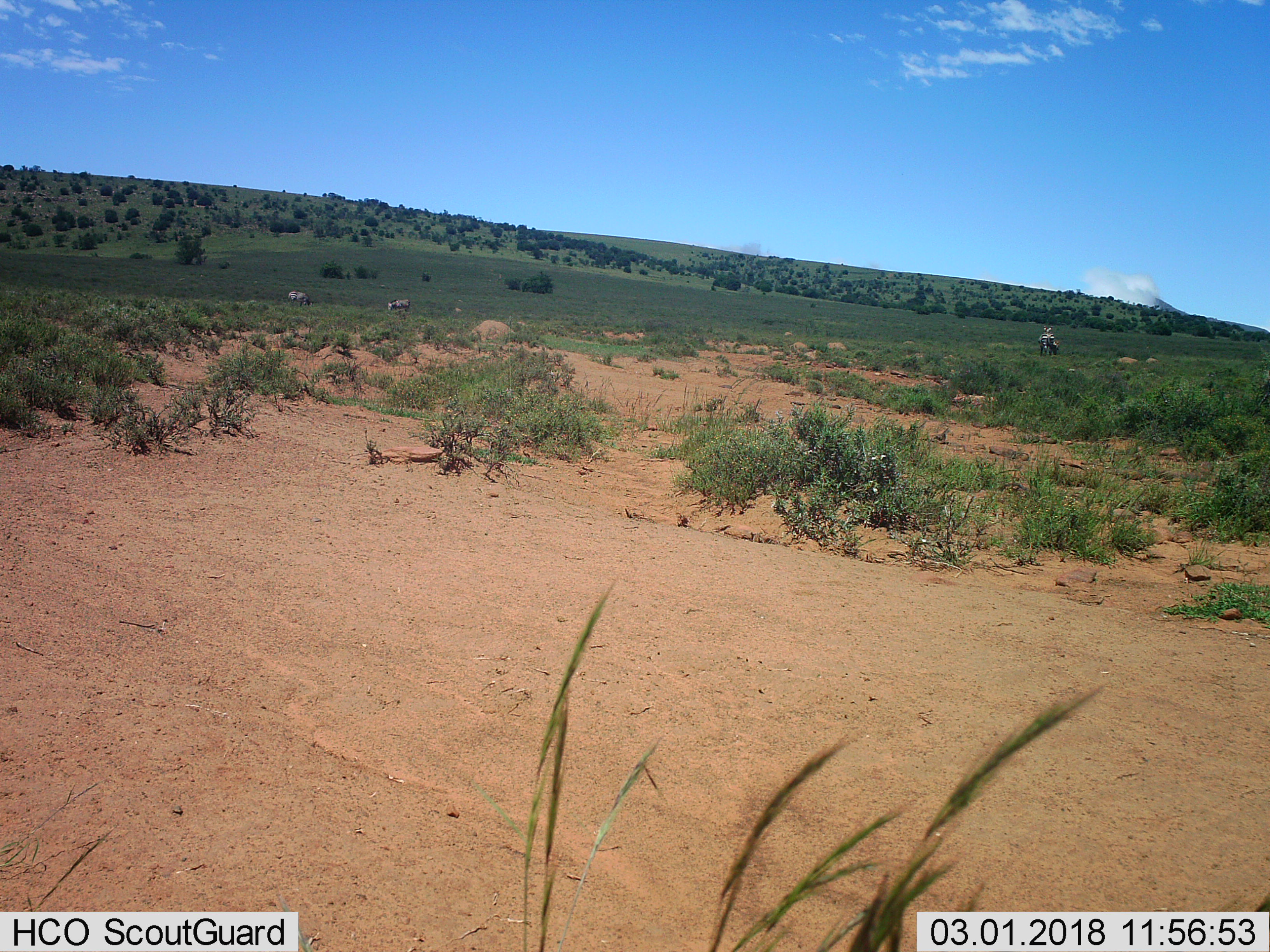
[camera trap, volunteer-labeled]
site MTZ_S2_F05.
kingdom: Animalia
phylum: Chordata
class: Mammalia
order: Perissodactyla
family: Equidae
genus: Equus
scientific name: Equus zebra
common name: mountain zebra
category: zebramountain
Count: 4.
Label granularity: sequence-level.